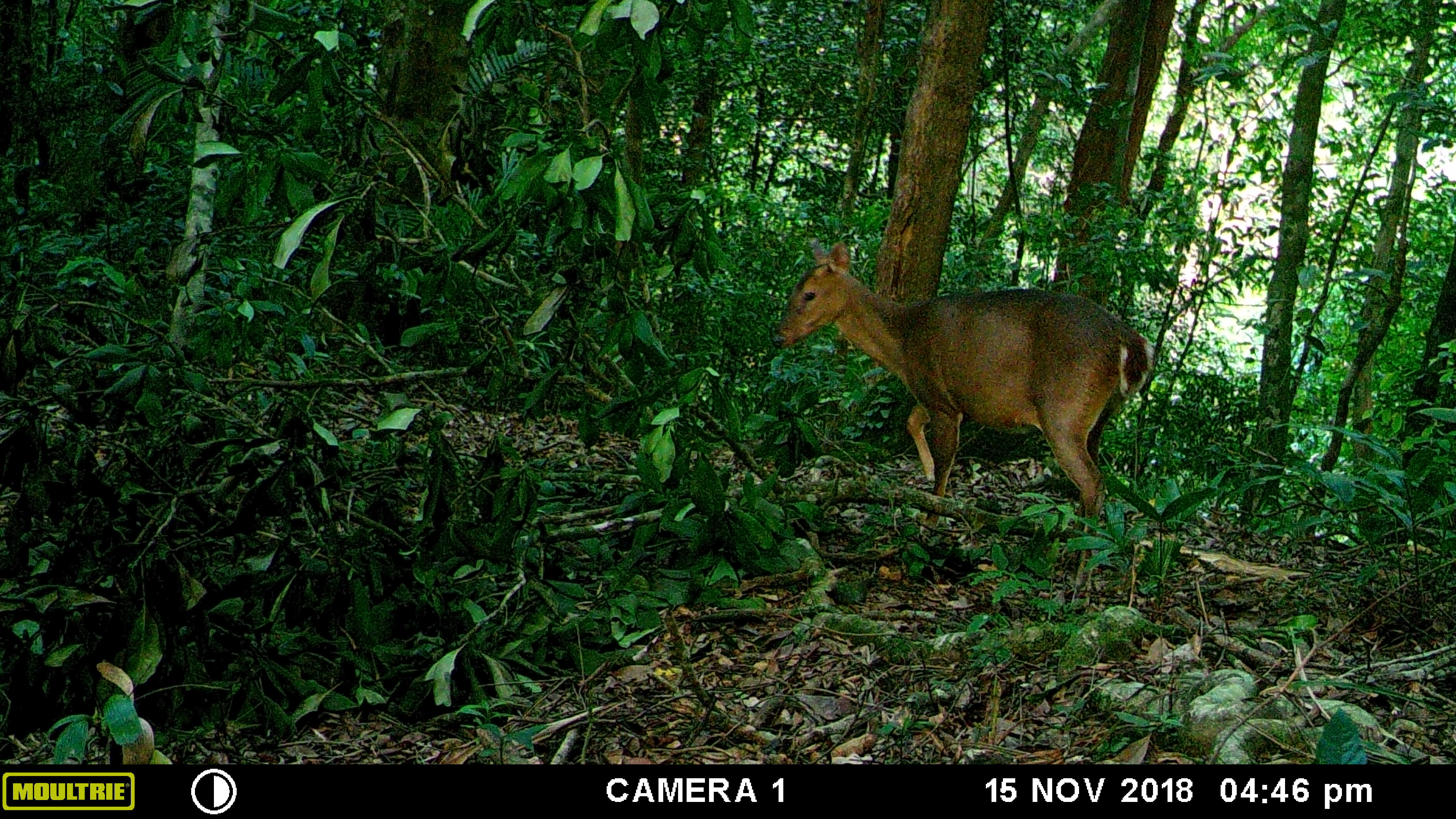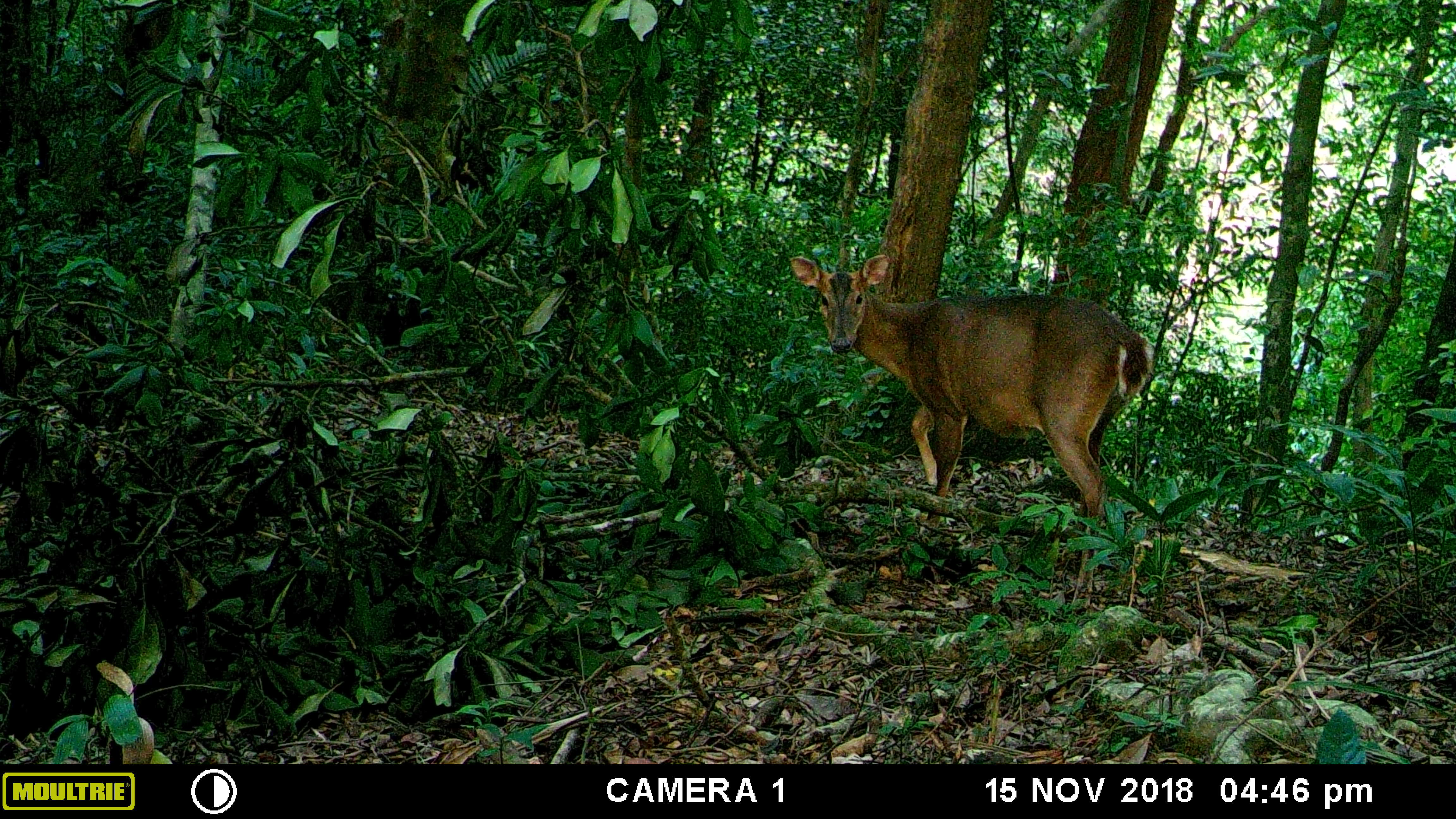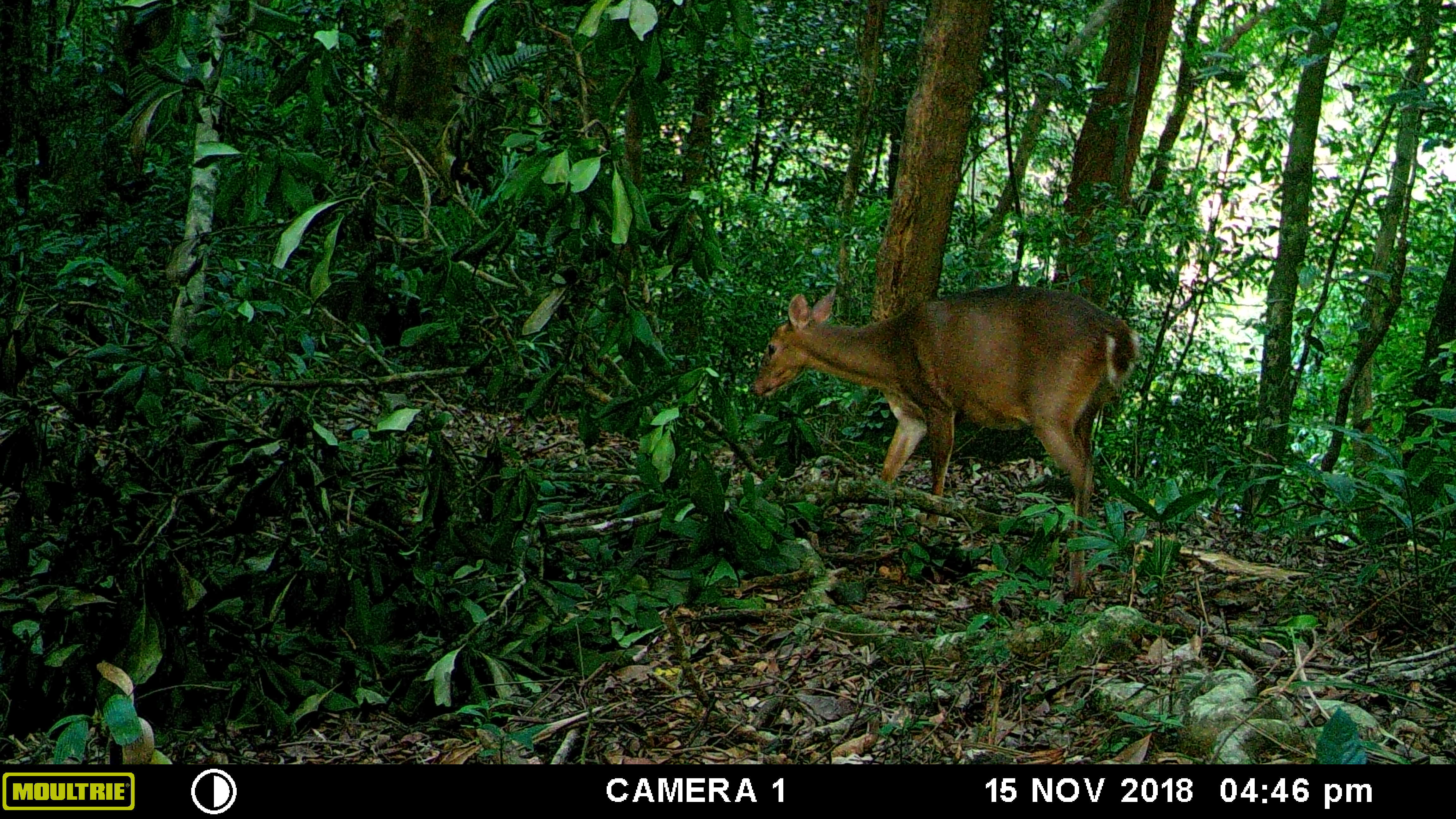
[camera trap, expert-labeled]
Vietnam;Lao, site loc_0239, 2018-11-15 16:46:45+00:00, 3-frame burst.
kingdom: Animalia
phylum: Chordata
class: Mammalia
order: Artiodactyla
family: Cervidae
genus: Muntiacus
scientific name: Muntiacus vuquangensis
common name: large-antlered muntjac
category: large antlered muntjac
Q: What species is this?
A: Large antlered muntjac (large-antlered muntjac) (Muntiacus vuquangensis).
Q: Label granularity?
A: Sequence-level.